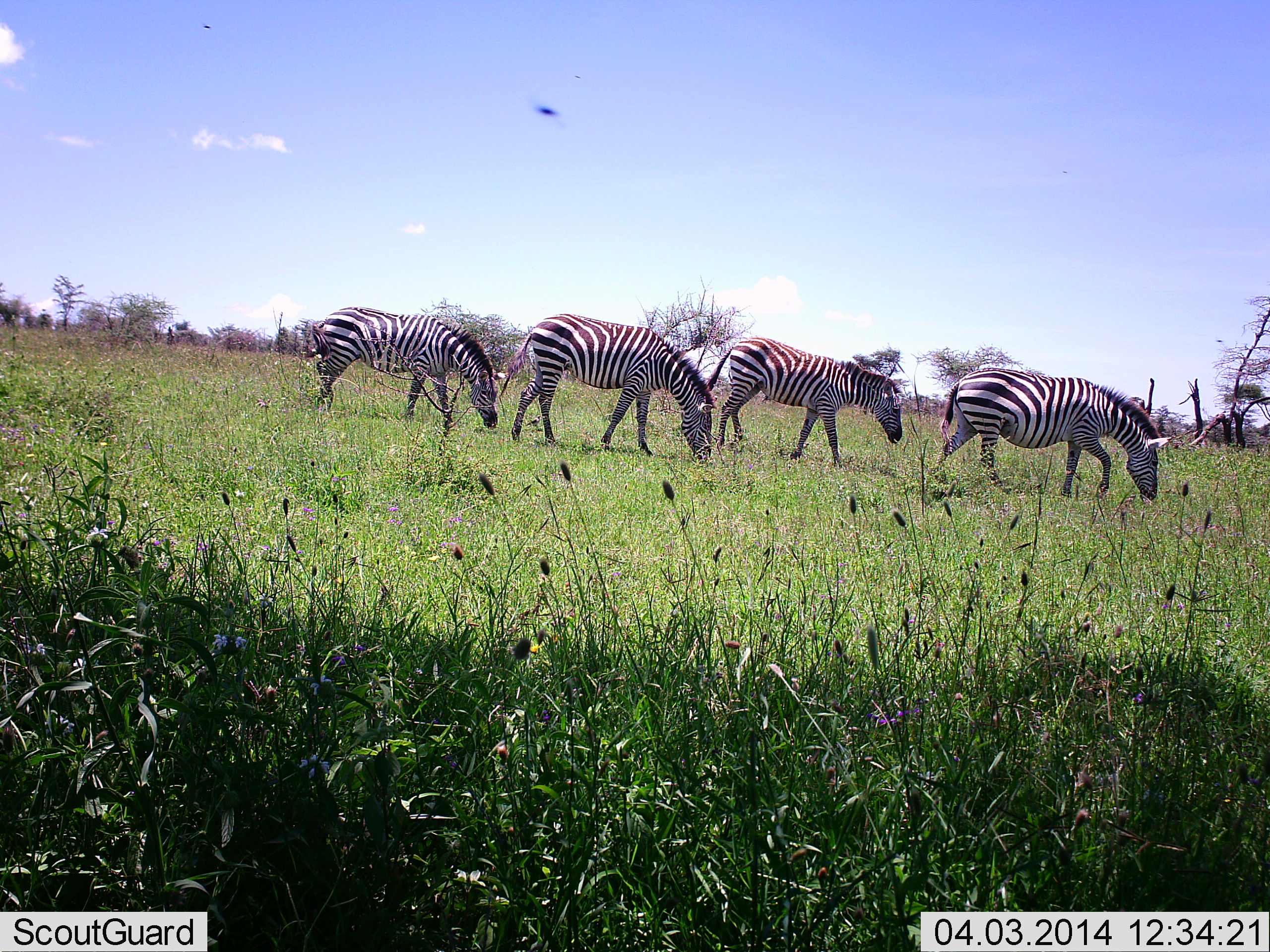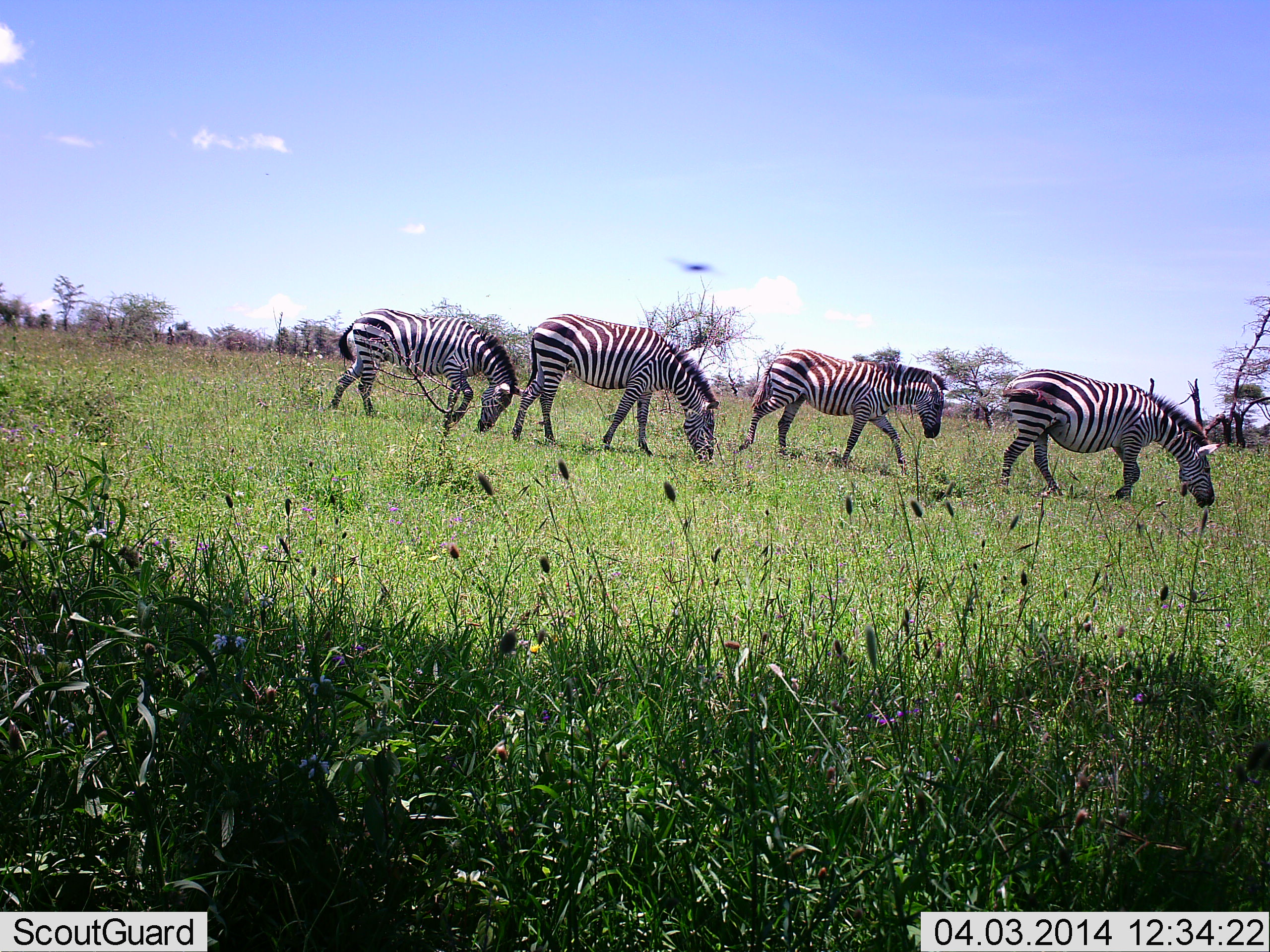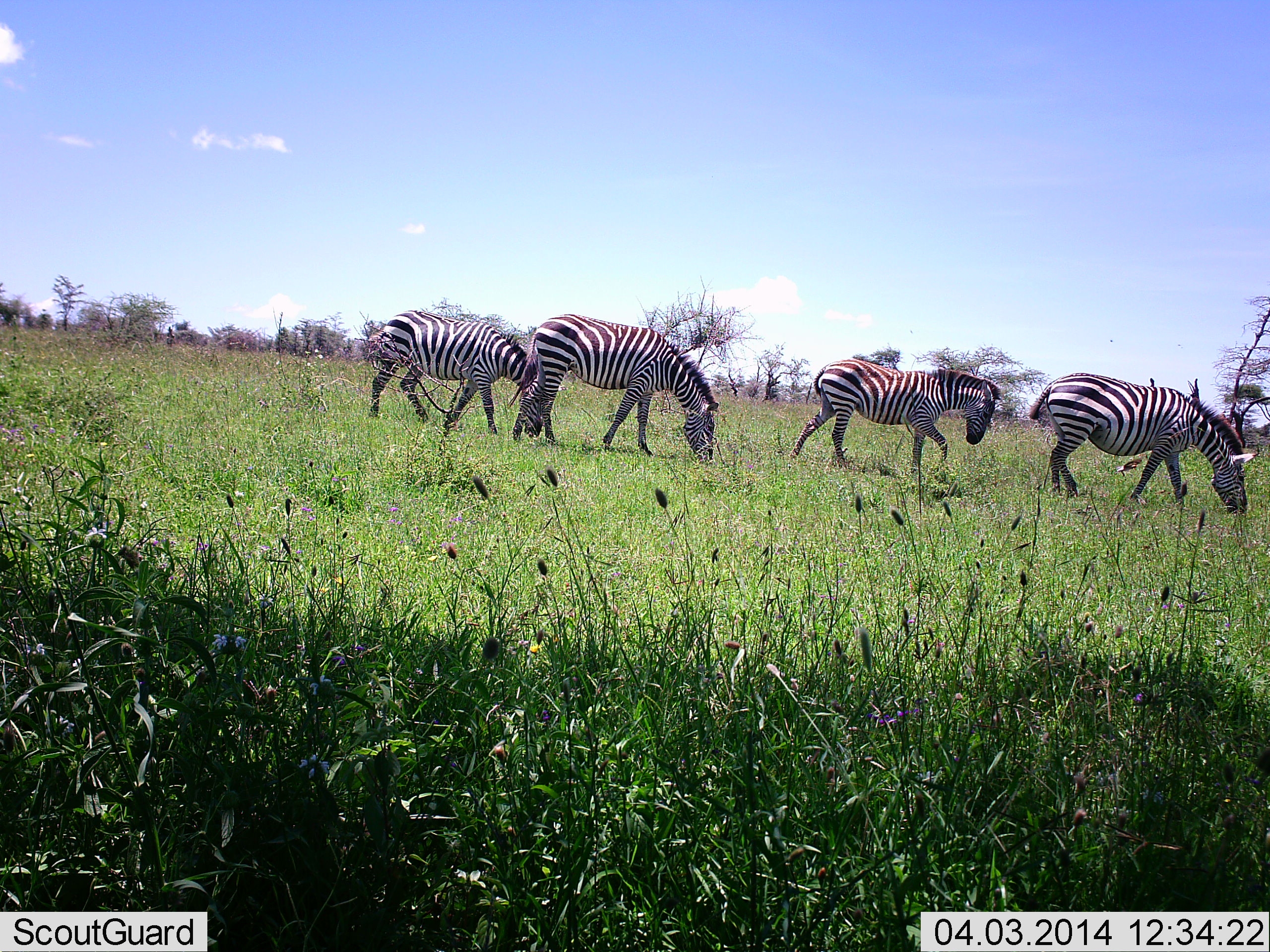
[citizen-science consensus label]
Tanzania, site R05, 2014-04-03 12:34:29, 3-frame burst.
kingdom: Animalia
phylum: Chordata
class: Mammalia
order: Perissodactyla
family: Equidae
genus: Equus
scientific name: Equus quagga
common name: plains zebra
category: zebra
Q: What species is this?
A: Zebra (plains zebra) (Equus quagga).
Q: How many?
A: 4.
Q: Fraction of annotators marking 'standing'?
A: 0%.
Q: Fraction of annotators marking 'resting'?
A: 0%.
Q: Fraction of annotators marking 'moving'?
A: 60%.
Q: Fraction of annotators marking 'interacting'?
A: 0%.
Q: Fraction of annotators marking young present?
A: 7%.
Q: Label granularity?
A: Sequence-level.